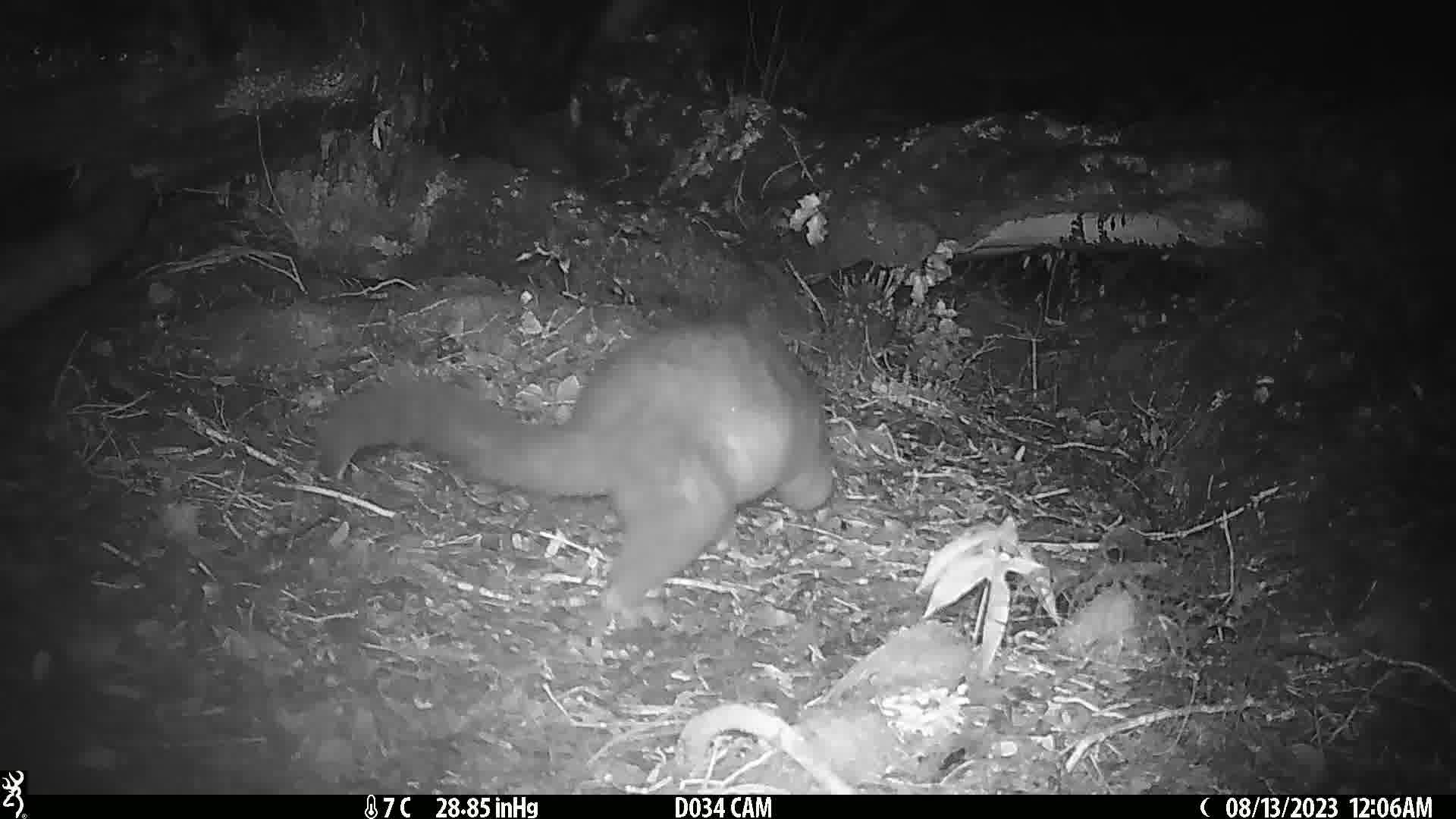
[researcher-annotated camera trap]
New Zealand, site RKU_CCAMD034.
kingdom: Animalia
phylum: Chordata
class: Mammalia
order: Diprotodontia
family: Phalangeridae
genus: Trichosurus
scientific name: Trichosurus vulpecula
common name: common brushtail possum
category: possum